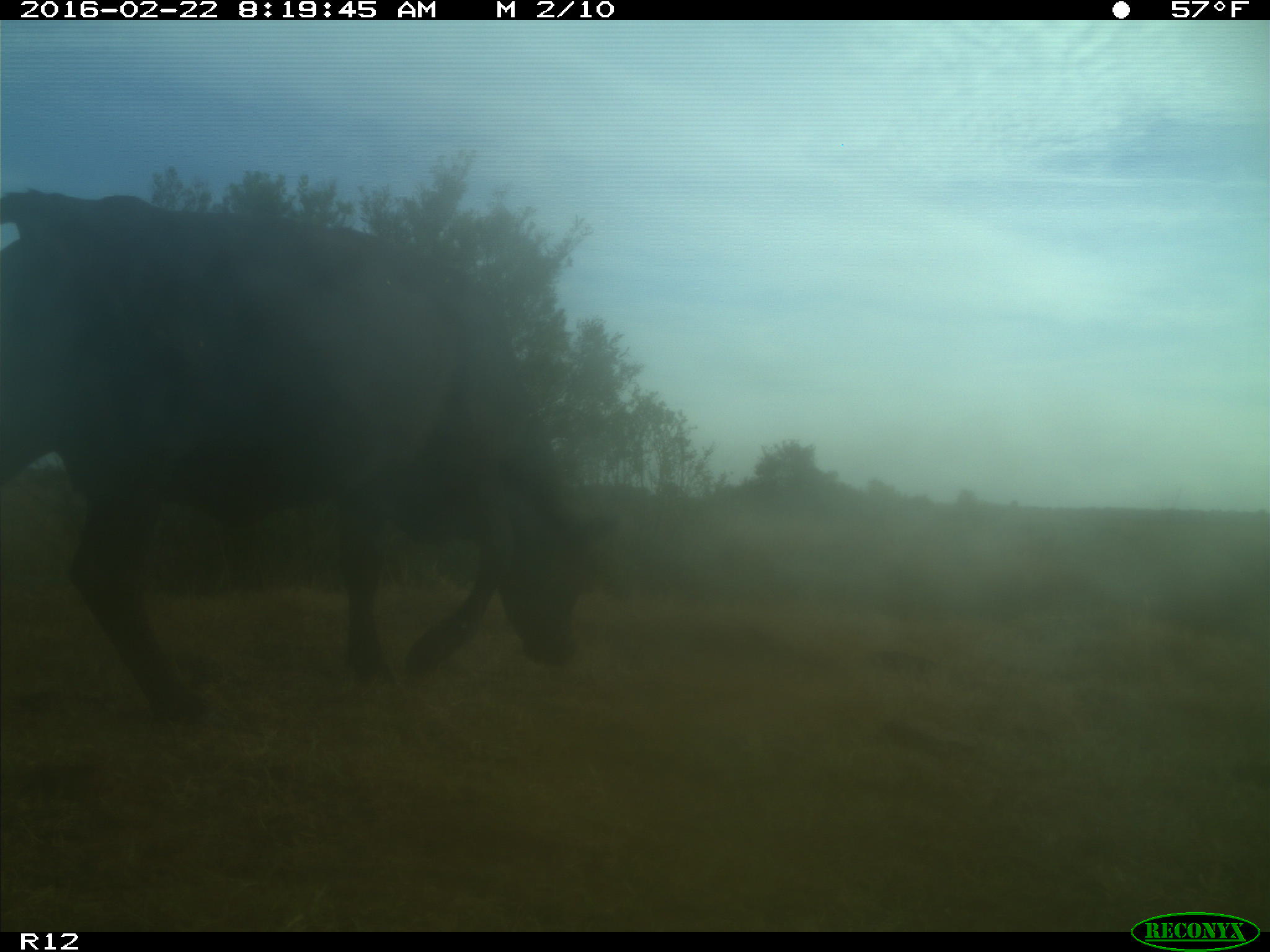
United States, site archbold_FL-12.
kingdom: Animalia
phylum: Chordata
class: Mammalia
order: Artiodactyla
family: Bovidae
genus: Bos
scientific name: Bos taurus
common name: domestic cow